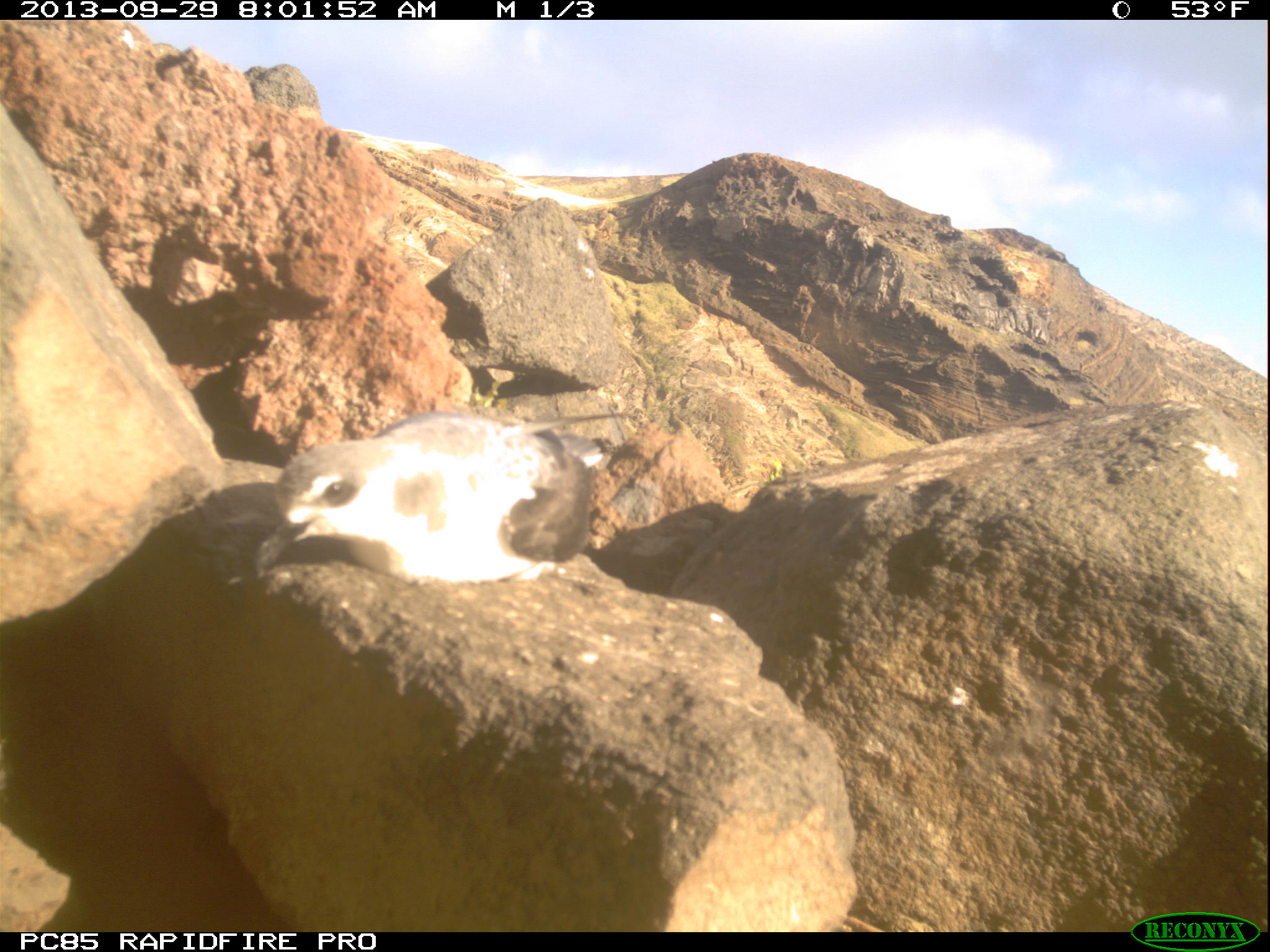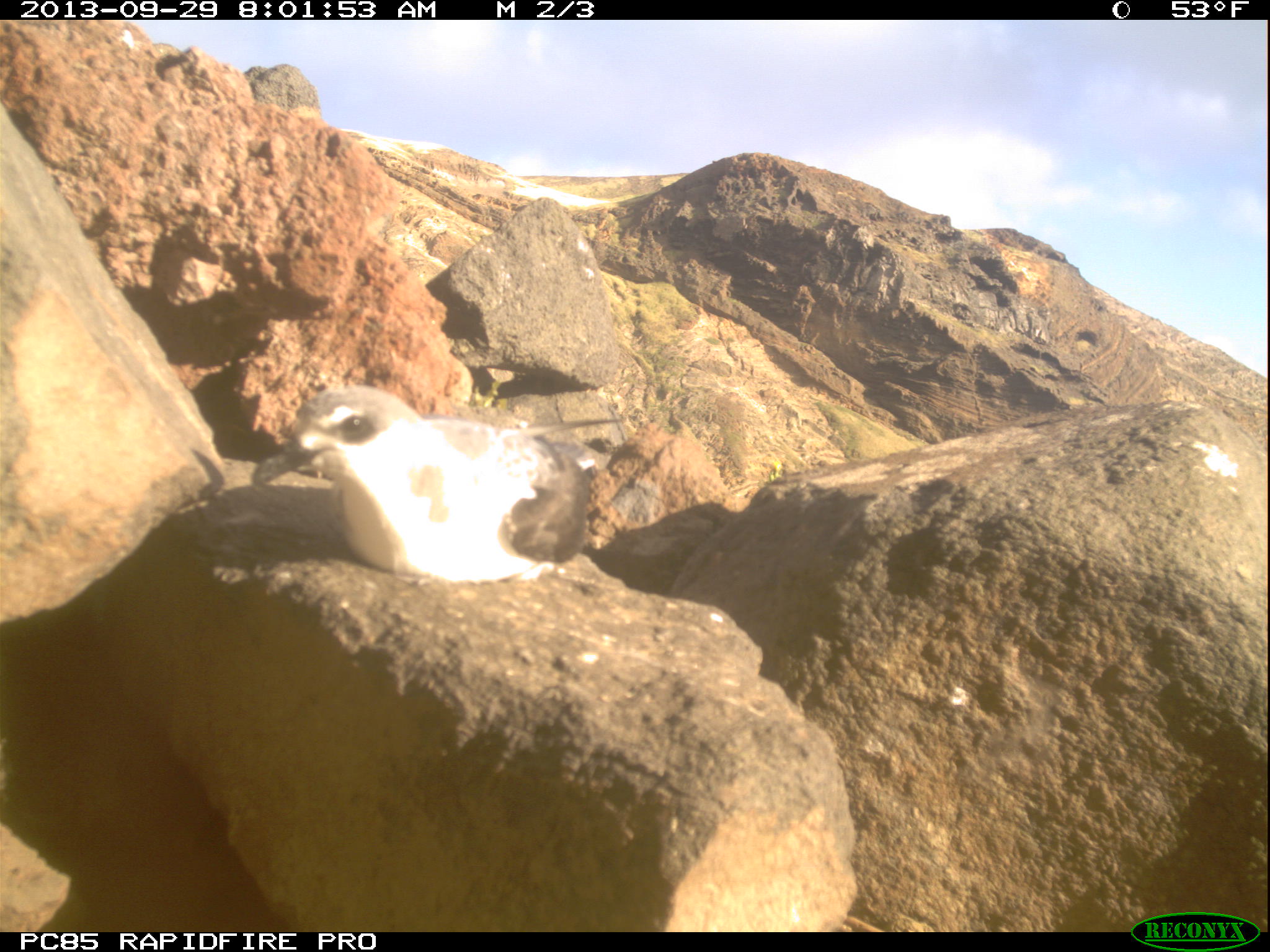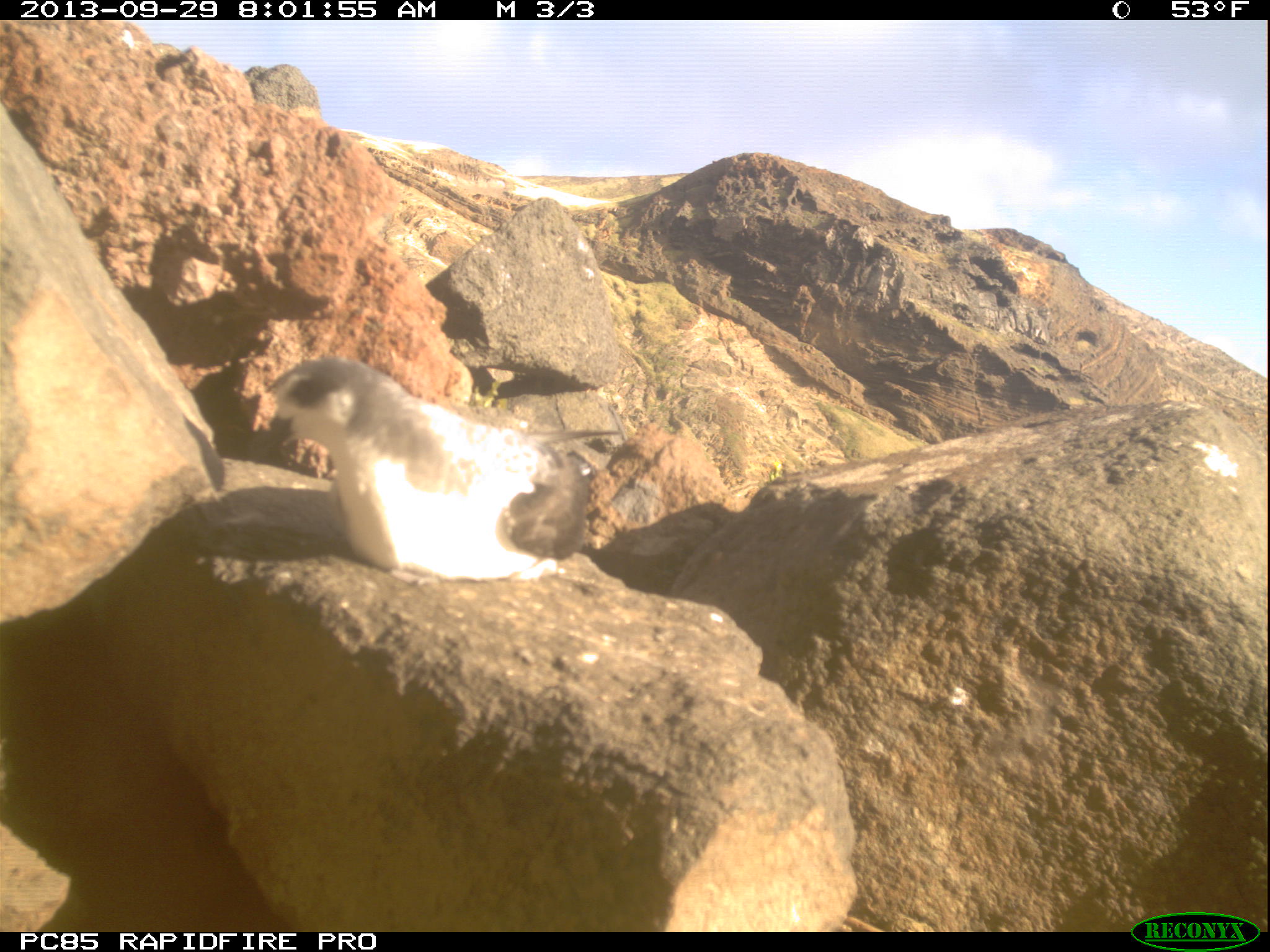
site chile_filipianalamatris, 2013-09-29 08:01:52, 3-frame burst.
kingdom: Animalia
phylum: Chordata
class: Aves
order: Procellariiformes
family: Procellariidae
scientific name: Procellariidae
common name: petrel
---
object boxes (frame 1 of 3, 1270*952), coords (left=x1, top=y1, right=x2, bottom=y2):
petrel: (left=249, top=407, right=613, bottom=589)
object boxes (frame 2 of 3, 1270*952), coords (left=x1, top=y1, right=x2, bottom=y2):
petrel: (left=243, top=382, right=598, bottom=586)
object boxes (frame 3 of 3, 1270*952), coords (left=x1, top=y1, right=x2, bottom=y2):
petrel: (left=259, top=353, right=605, bottom=583)